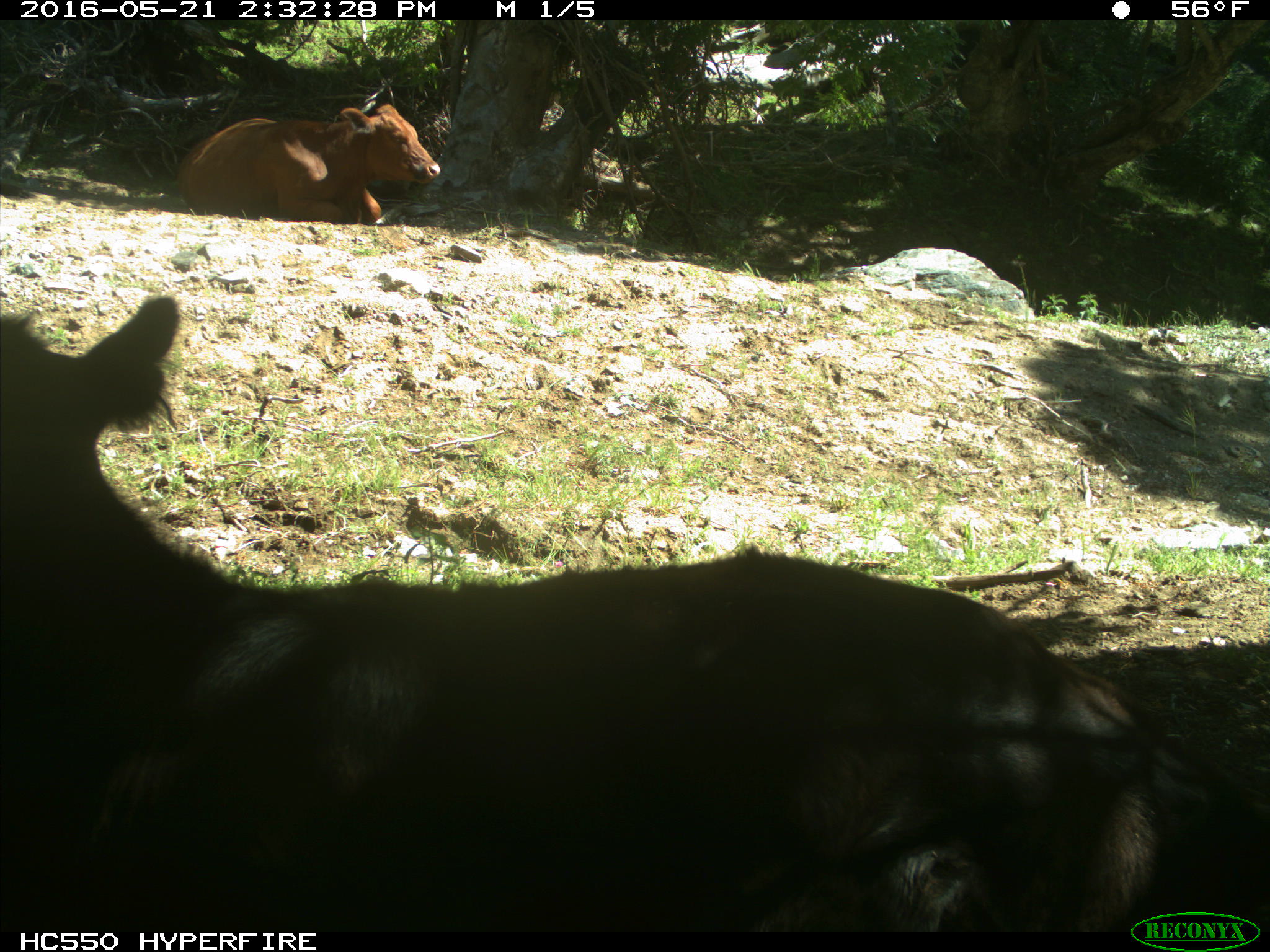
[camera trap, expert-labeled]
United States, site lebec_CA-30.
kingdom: Animalia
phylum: Chordata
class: Mammalia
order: Artiodactyla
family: Bovidae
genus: Bos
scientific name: Bos taurus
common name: domestic cow